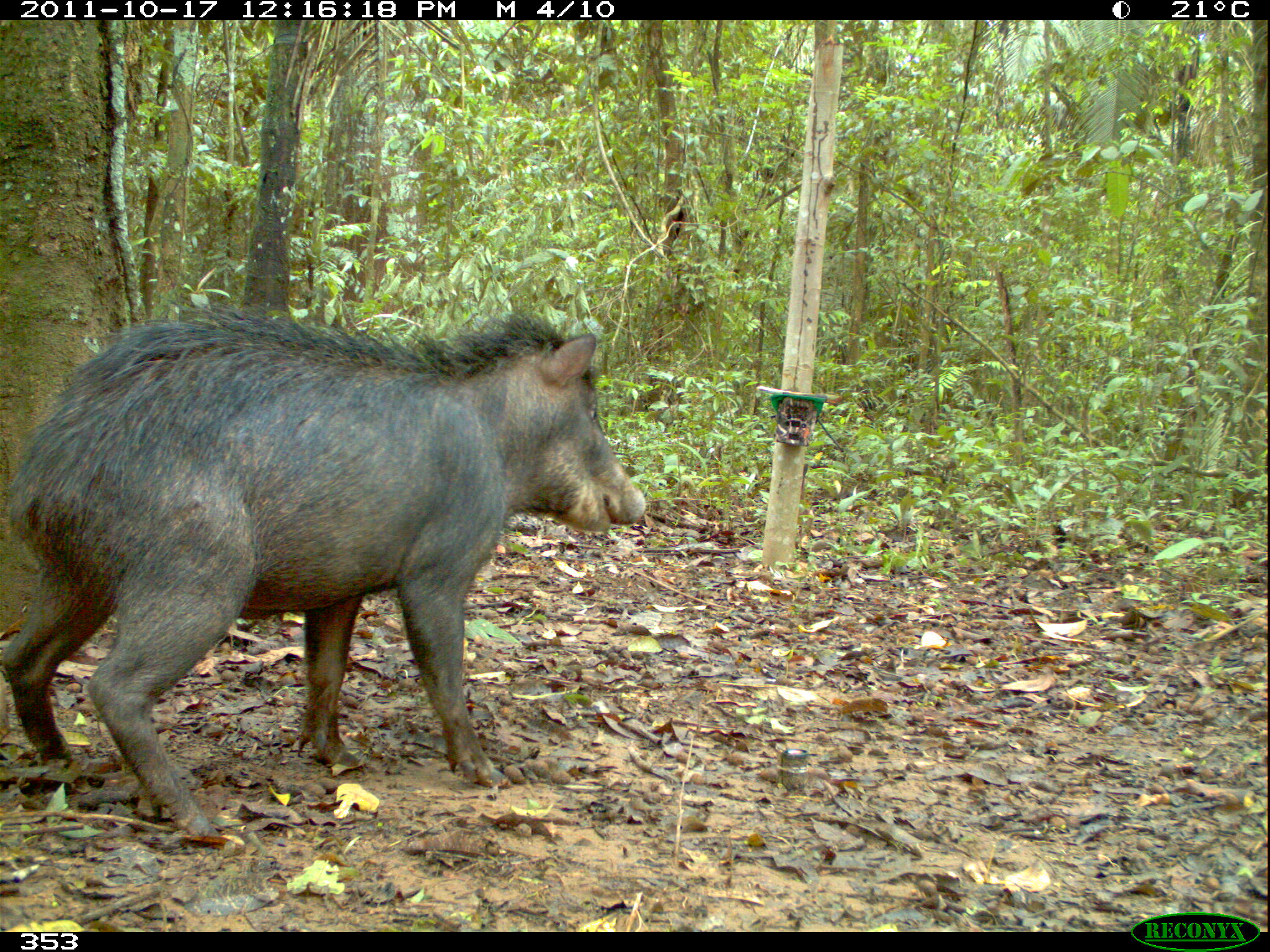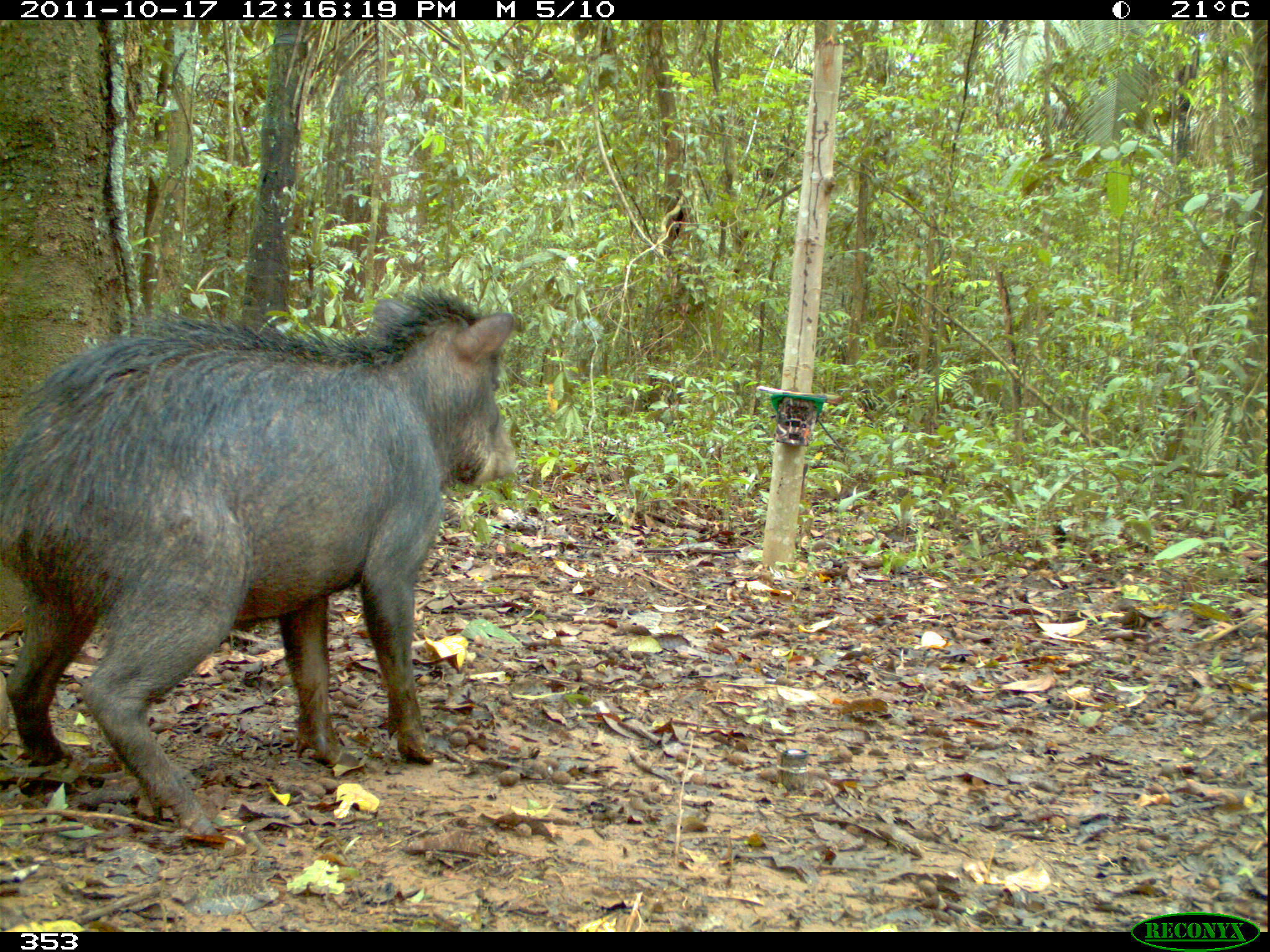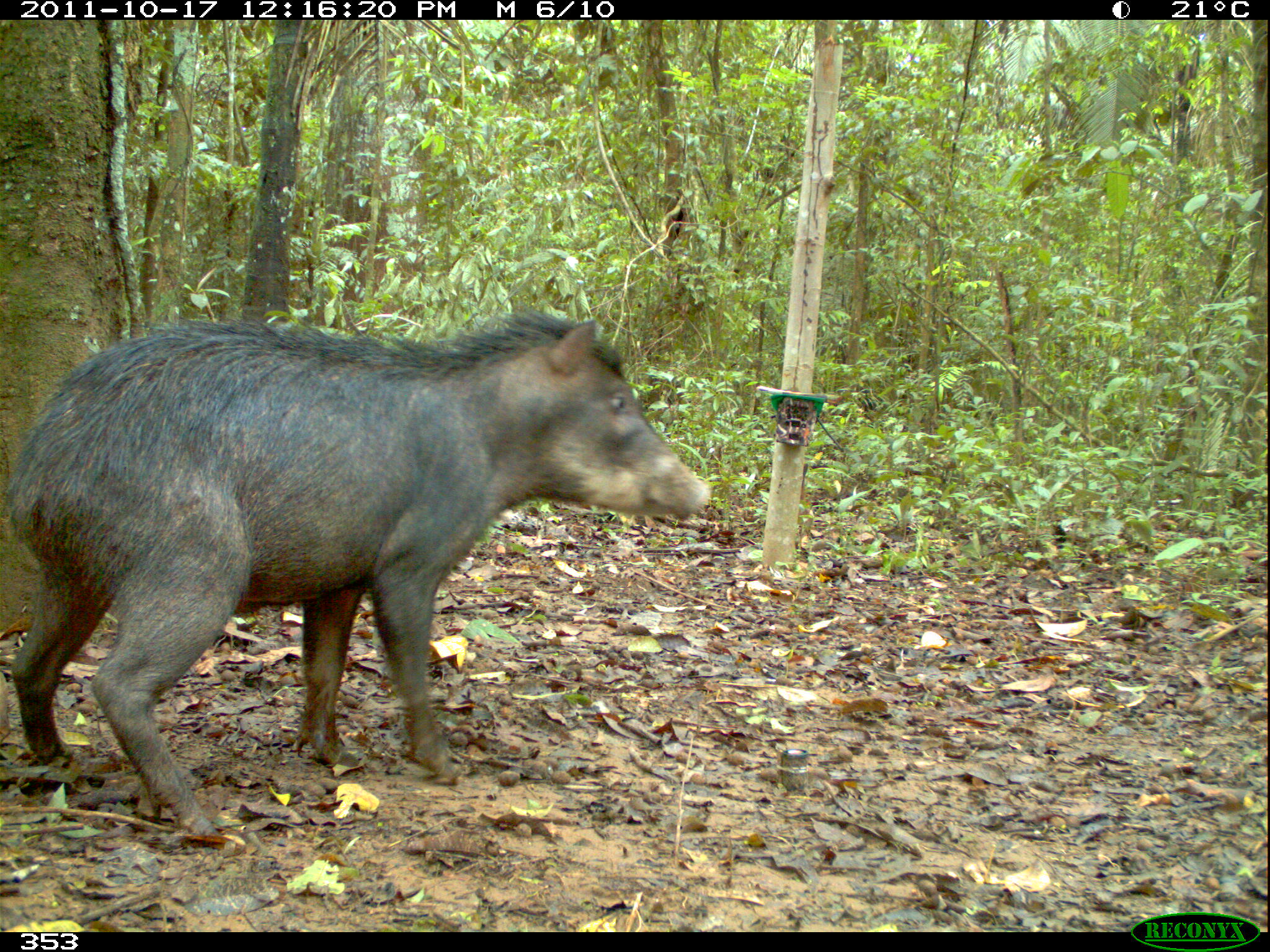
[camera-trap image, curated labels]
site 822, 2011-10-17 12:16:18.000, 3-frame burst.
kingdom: Animalia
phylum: Chordata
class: Mammalia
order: Artiodactyla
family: Tayassuidae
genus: Tayassu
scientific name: Tayassu pecari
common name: white-lipped peccary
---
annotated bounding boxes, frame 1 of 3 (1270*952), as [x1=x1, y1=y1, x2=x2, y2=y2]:
tayassu pecari: [x1=0, y1=281, x2=646, y2=840]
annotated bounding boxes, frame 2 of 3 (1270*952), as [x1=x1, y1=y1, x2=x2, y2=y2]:
tayassu pecari: [x1=0, y1=270, x2=521, y2=840]